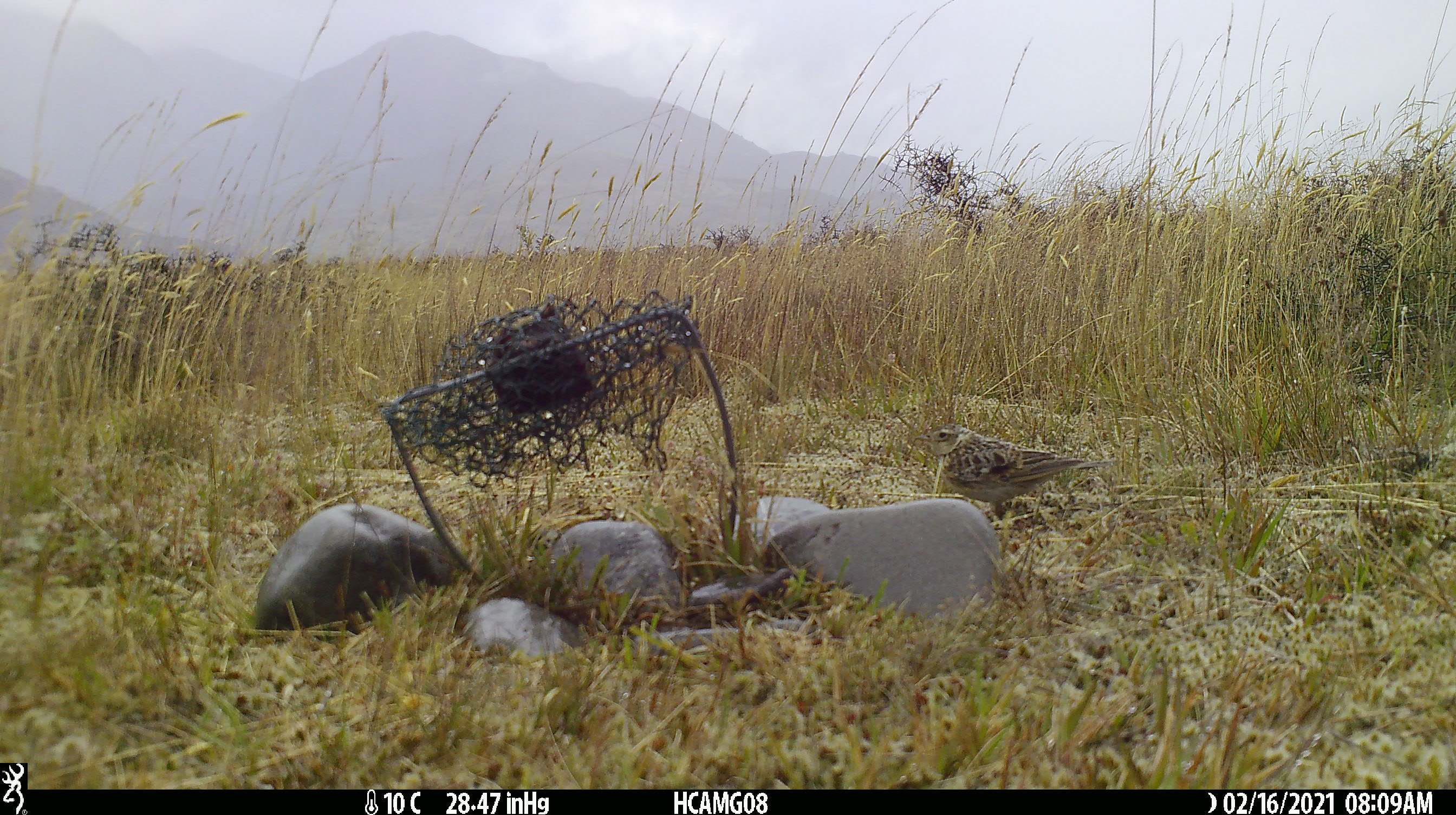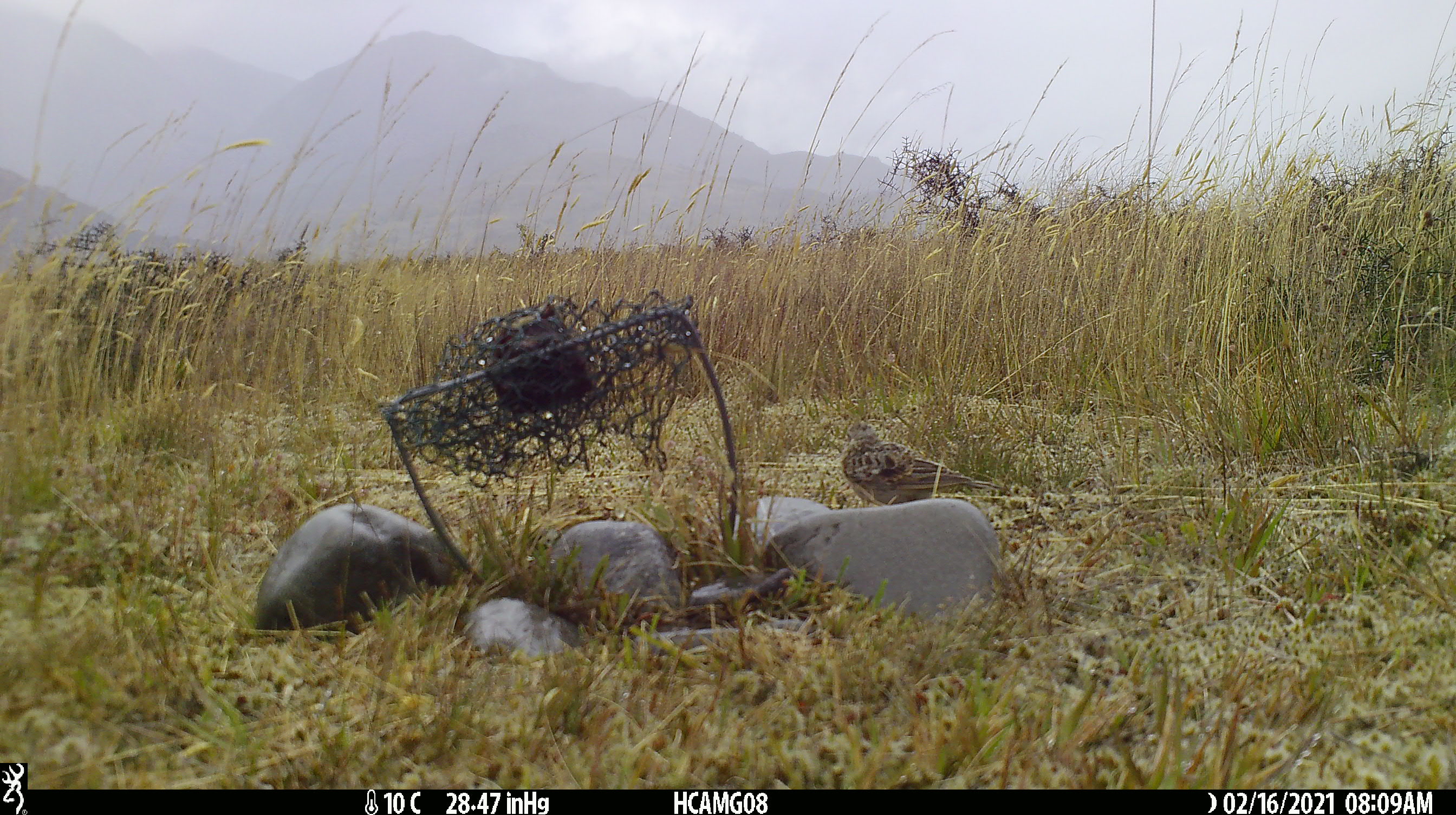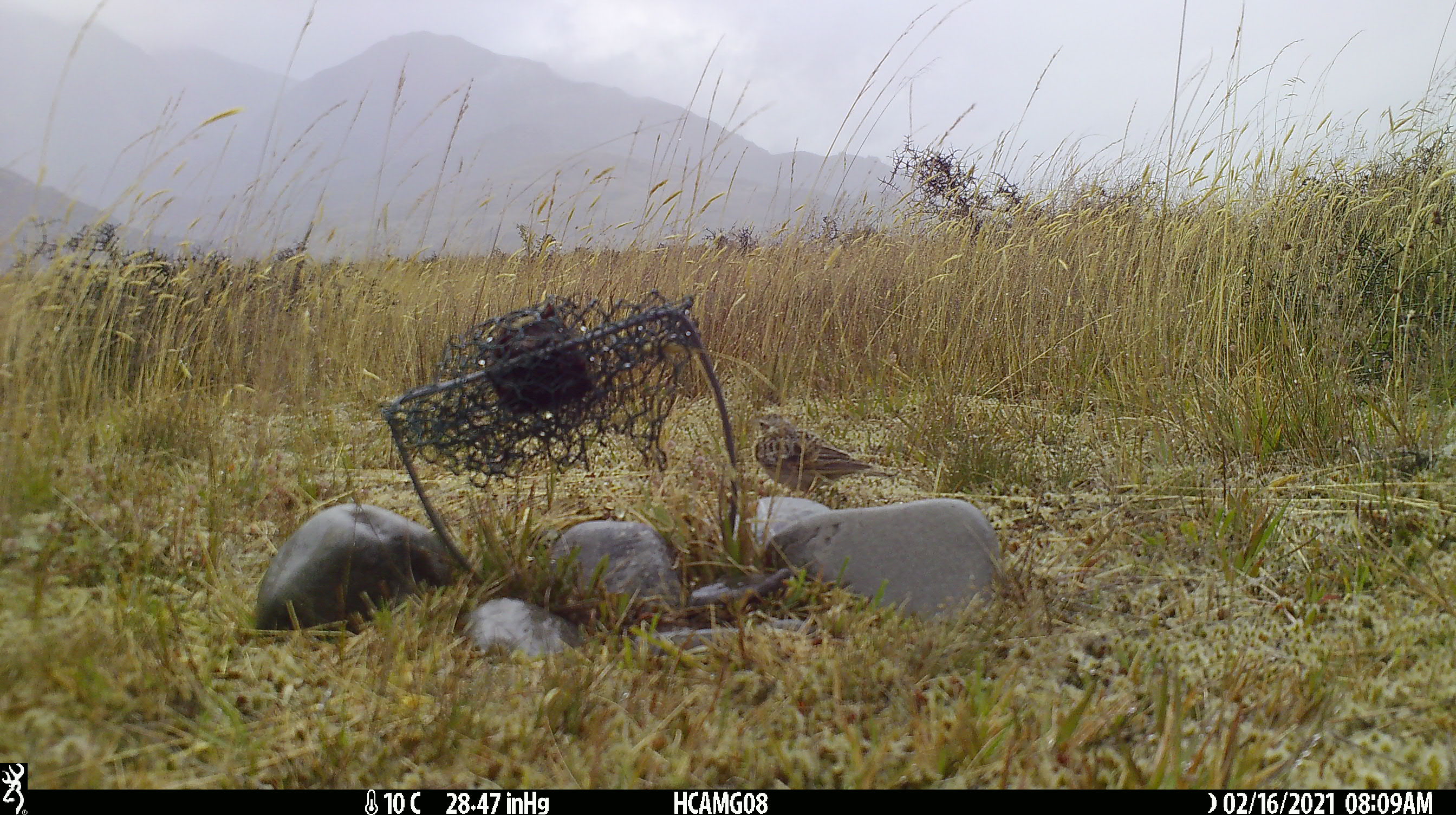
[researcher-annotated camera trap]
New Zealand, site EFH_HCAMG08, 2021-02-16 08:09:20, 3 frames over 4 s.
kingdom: Animalia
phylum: Chordata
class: Aves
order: Passeriformes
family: Motacillidae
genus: Anthus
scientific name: Anthus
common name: pipit